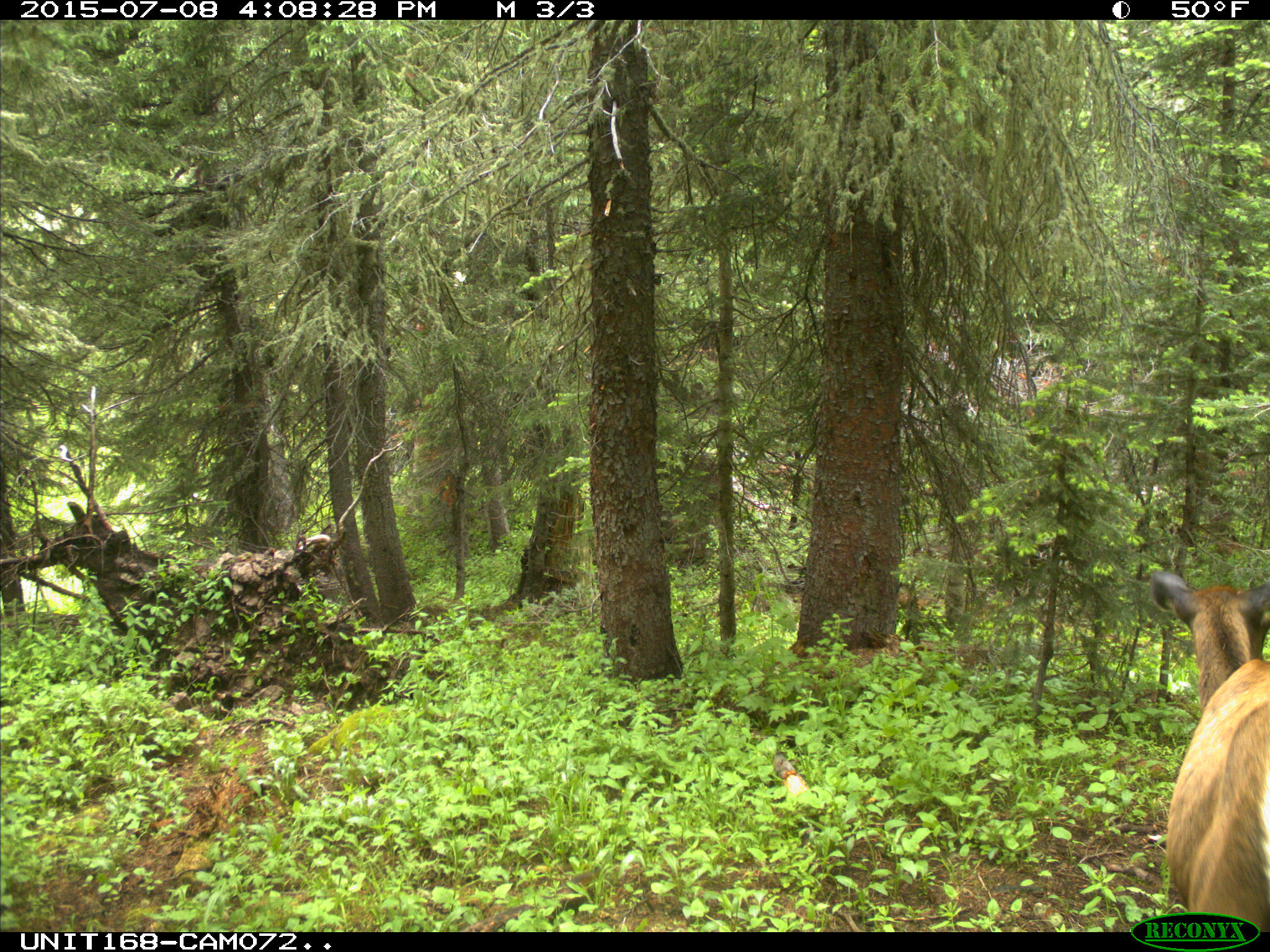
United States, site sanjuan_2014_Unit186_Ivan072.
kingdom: Animalia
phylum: Chordata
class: Mammalia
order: Artiodactyla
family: Cervidae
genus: Cervus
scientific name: Cervus elaphus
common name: red deer